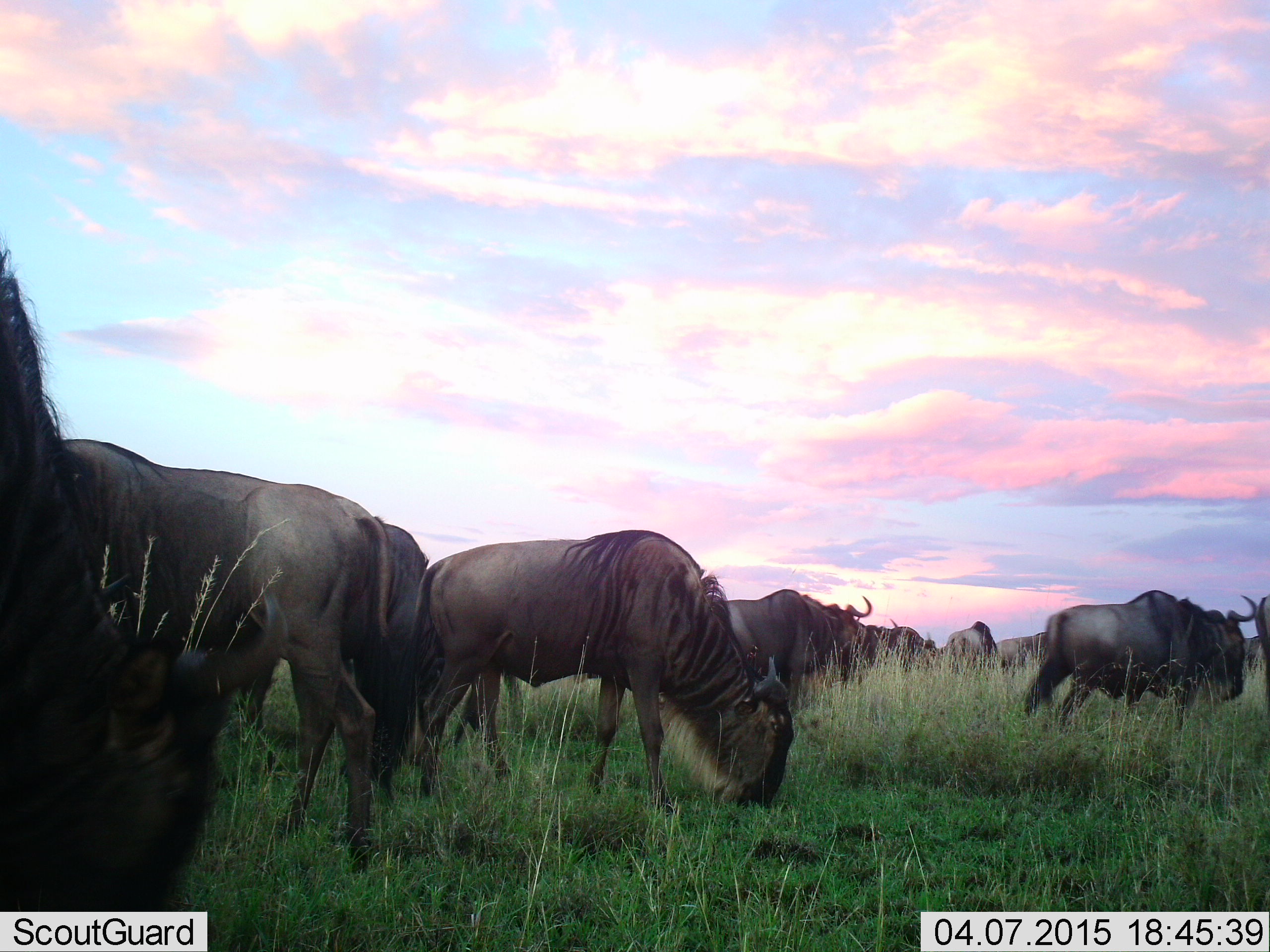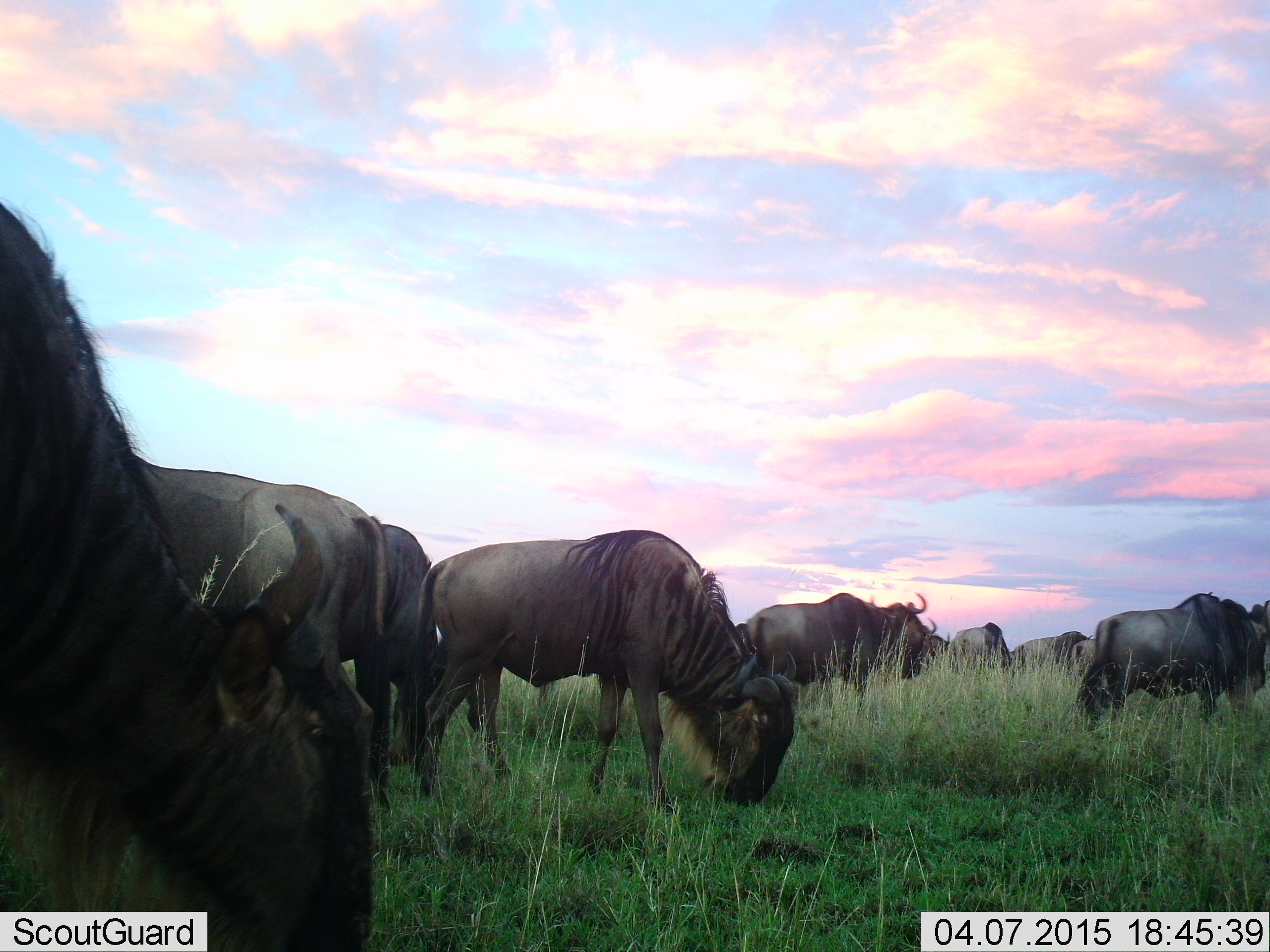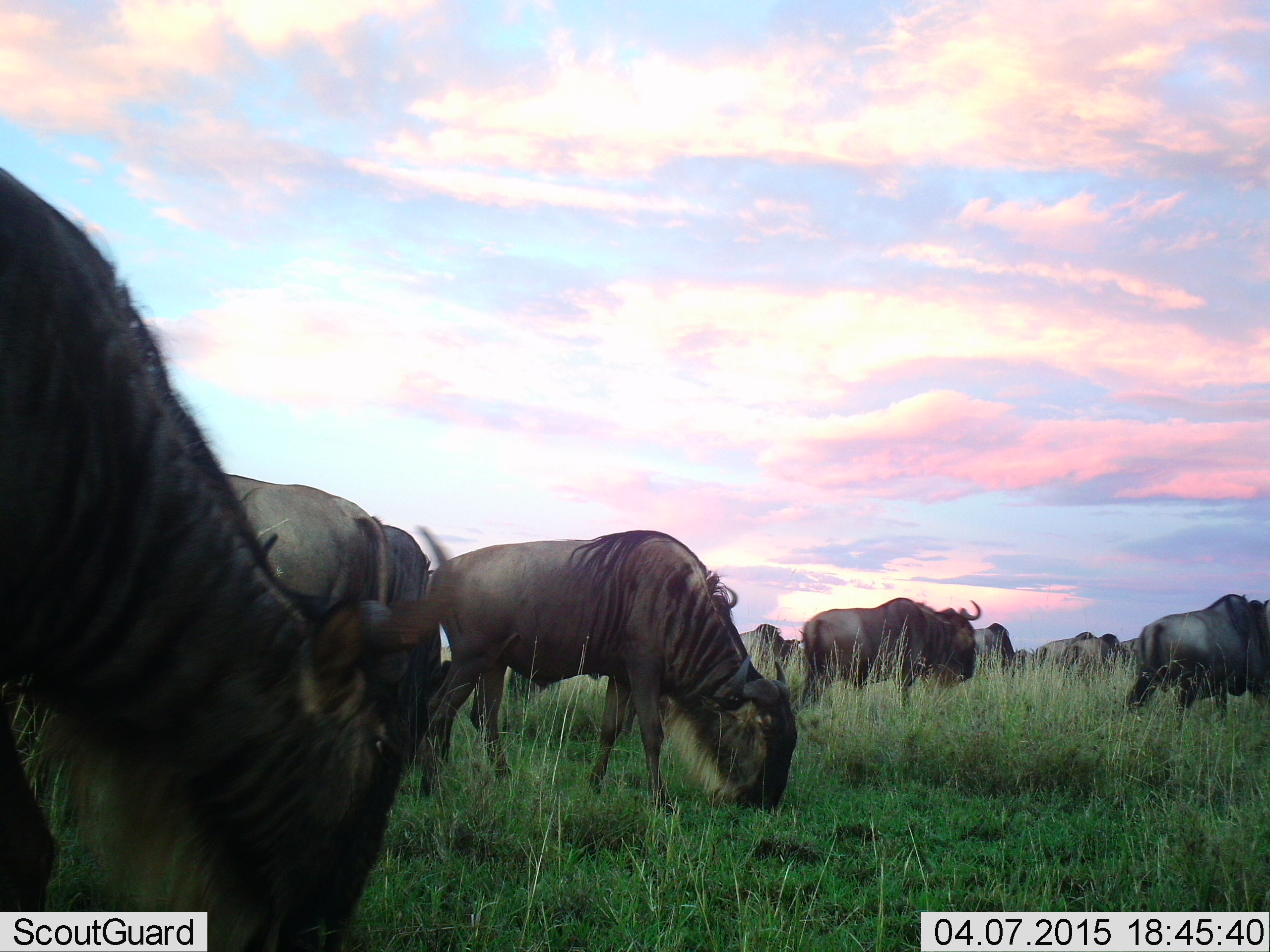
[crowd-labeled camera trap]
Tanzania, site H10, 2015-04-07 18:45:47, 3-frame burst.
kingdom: Animalia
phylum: Chordata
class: Mammalia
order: Artiodactyla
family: Bovidae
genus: Connochaetes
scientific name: Connochaetes taurinus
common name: blue wildebeest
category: wildebeest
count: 11-50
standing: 50%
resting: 0%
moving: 40%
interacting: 0%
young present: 0%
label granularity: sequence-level